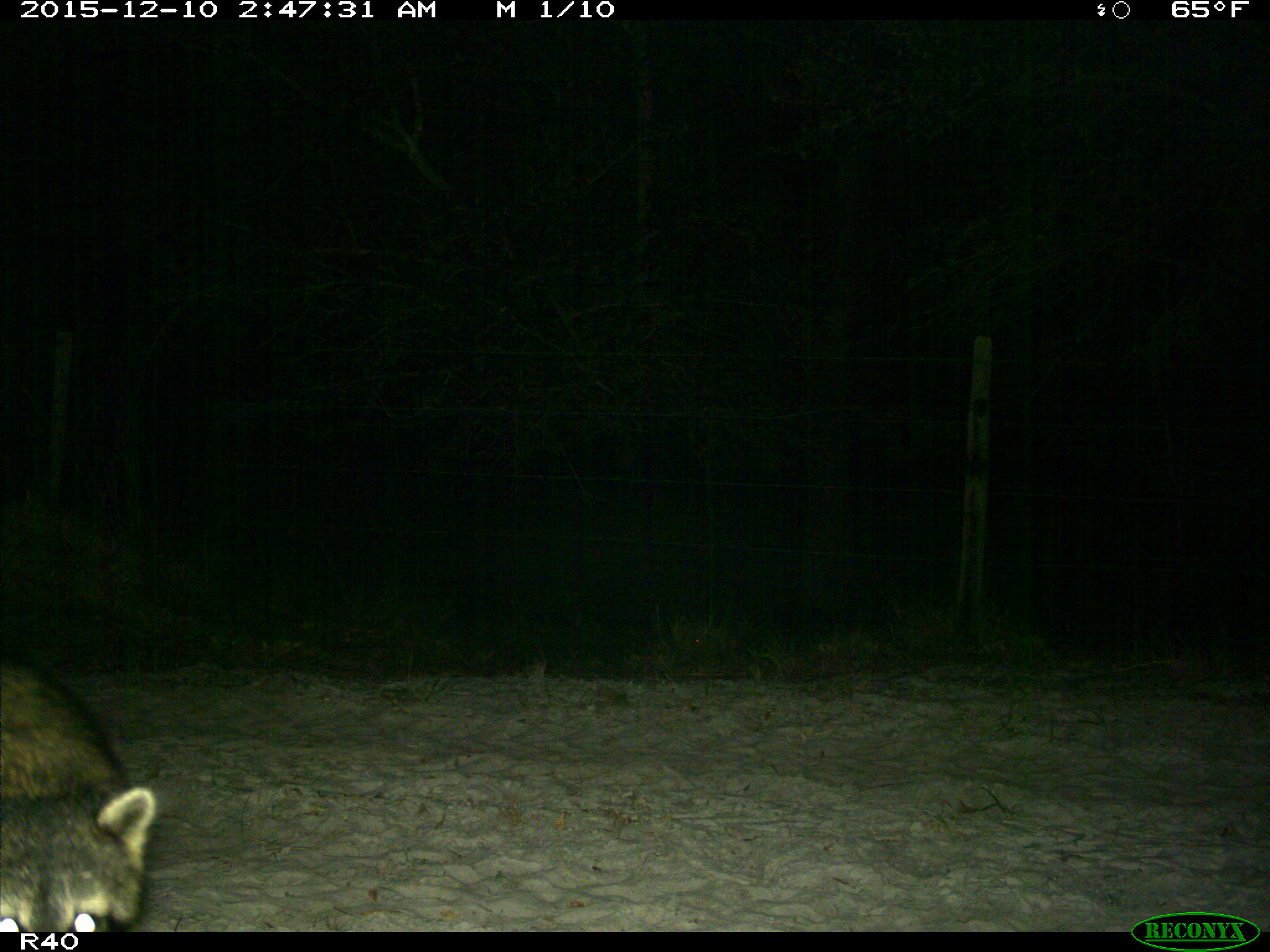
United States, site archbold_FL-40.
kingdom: Animalia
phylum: Chordata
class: Mammalia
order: Carnivora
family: Procyonidae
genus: Procyon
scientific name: Procyon lotor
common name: common raccoon